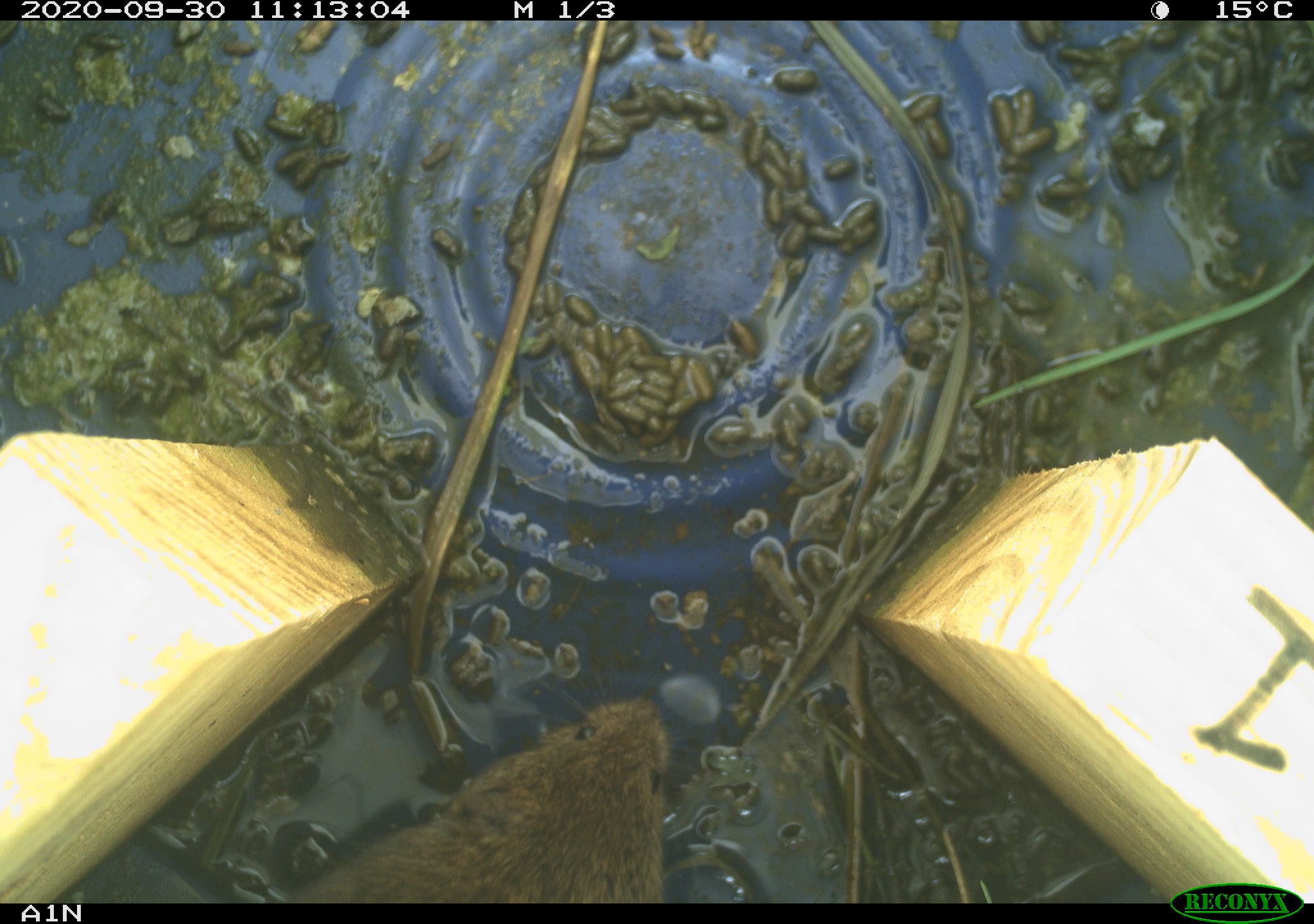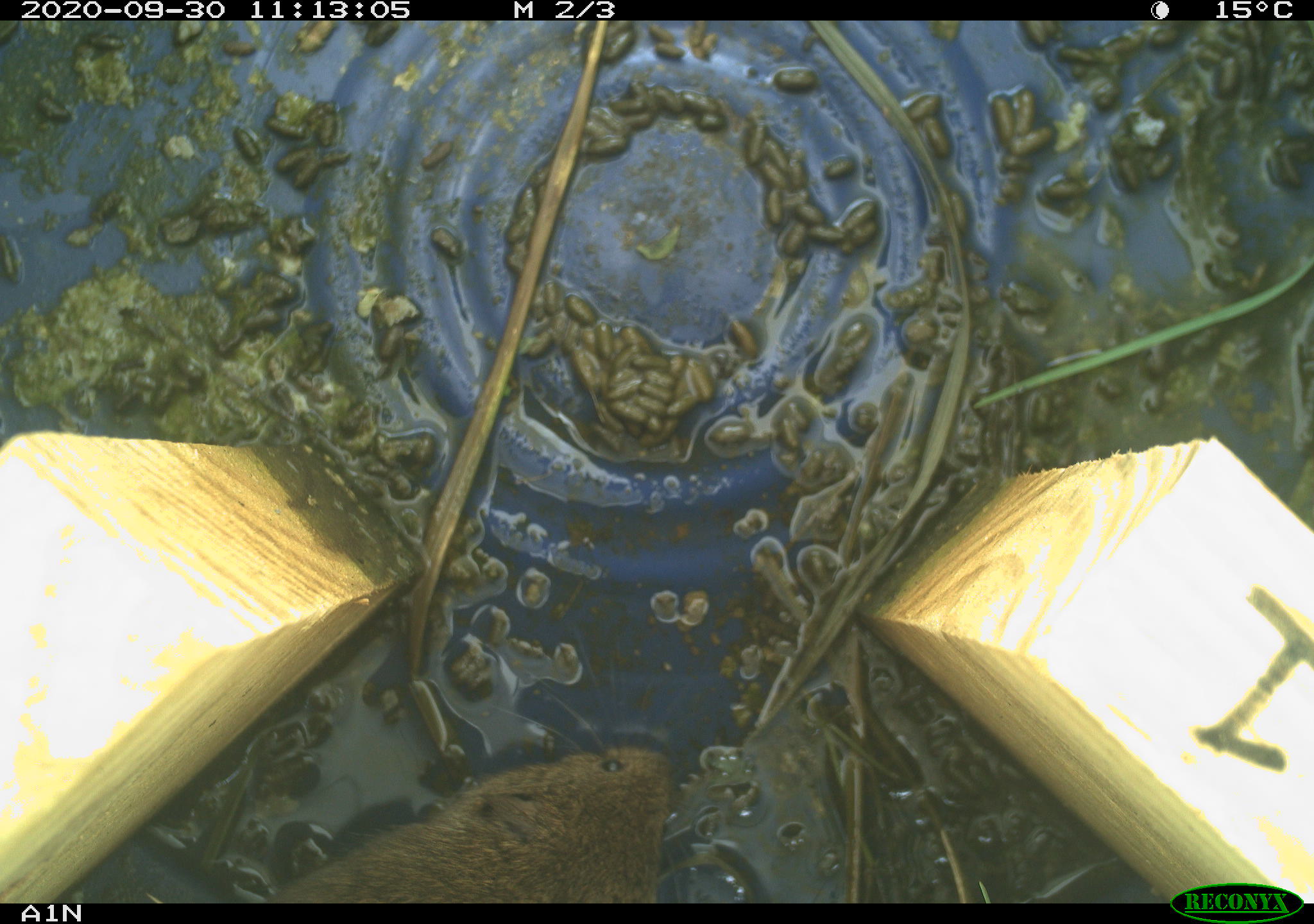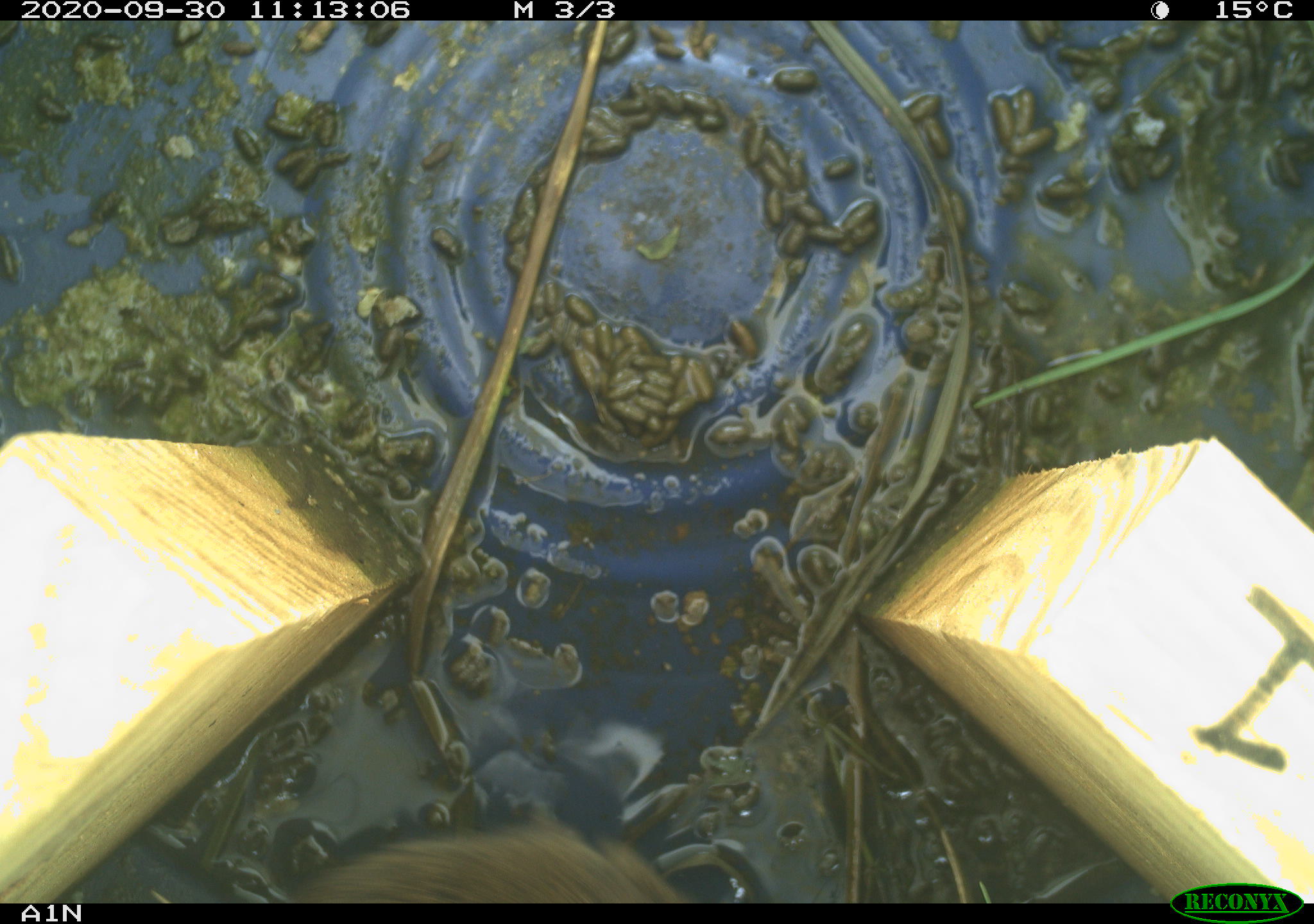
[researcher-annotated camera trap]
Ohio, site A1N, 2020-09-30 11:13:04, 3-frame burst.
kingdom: Animalia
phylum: Chordata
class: Mammalia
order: Rodentia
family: Cricetidae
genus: Microtus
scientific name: Microtus pennsylvanicus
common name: meadow vole